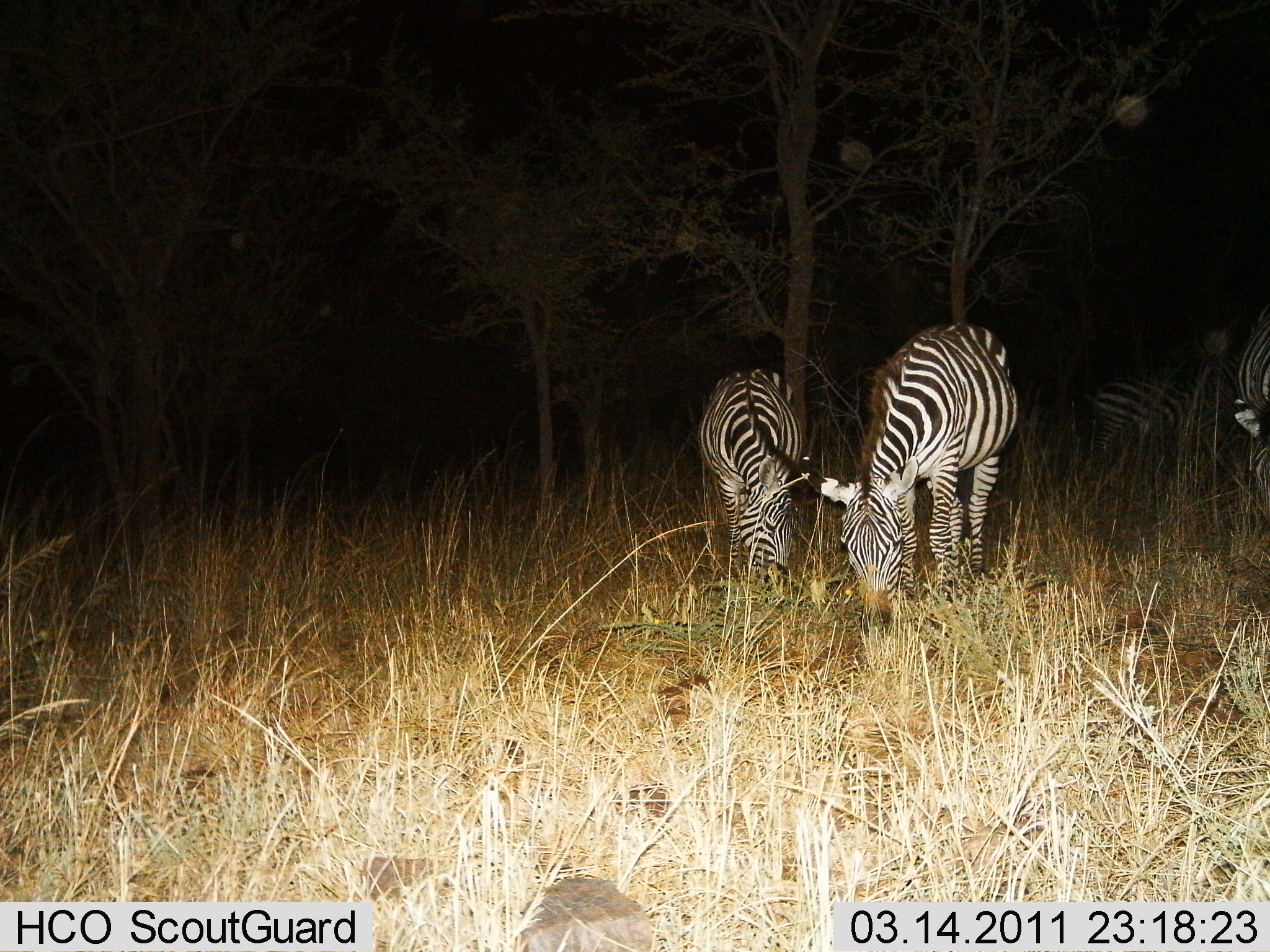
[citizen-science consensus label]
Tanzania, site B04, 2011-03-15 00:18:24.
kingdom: Animalia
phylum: Chordata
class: Mammalia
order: Perissodactyla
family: Equidae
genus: Equus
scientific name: Equus quagga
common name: plains zebra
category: zebra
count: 4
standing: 36%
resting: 0%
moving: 0%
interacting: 0%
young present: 0%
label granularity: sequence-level